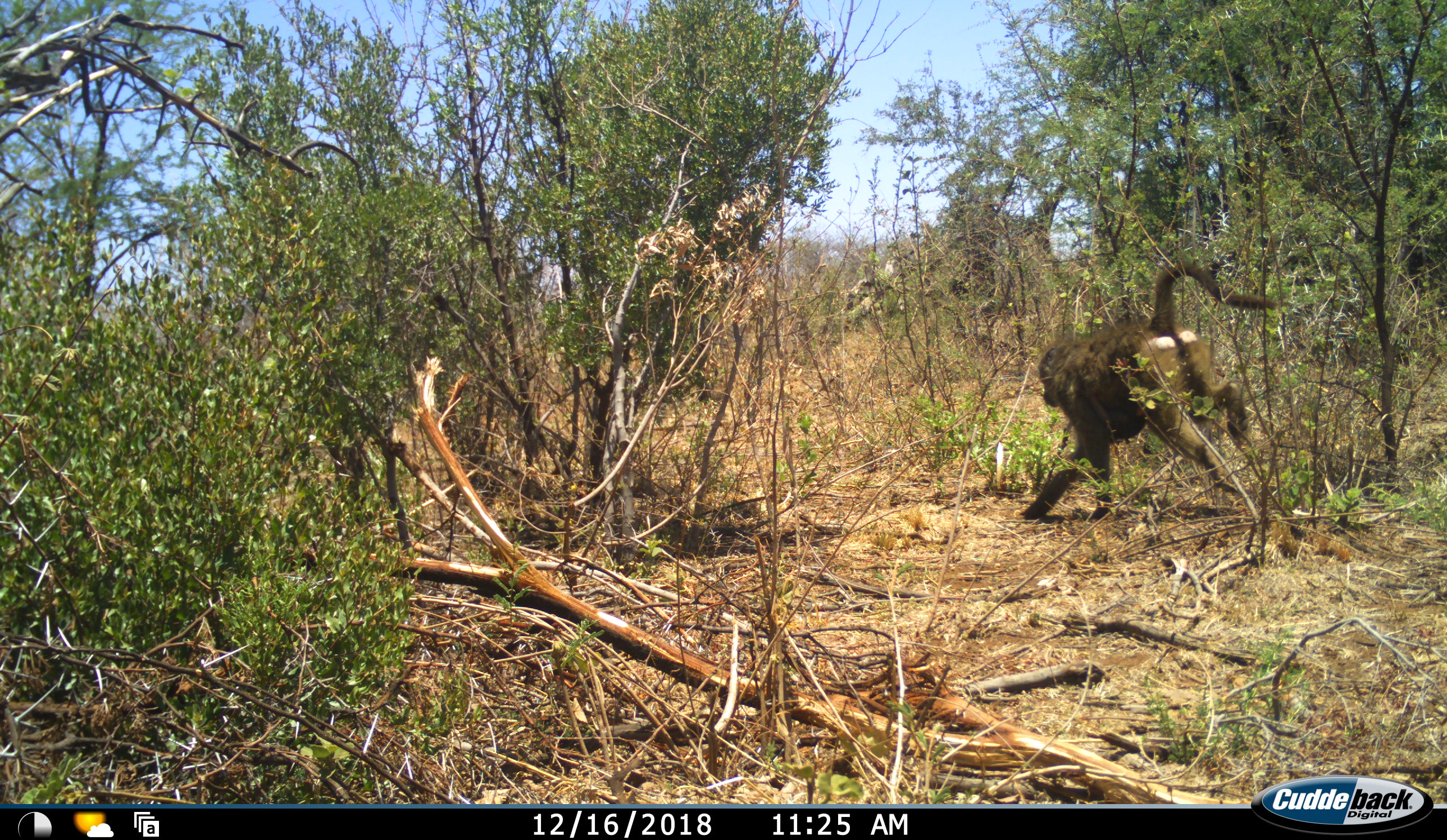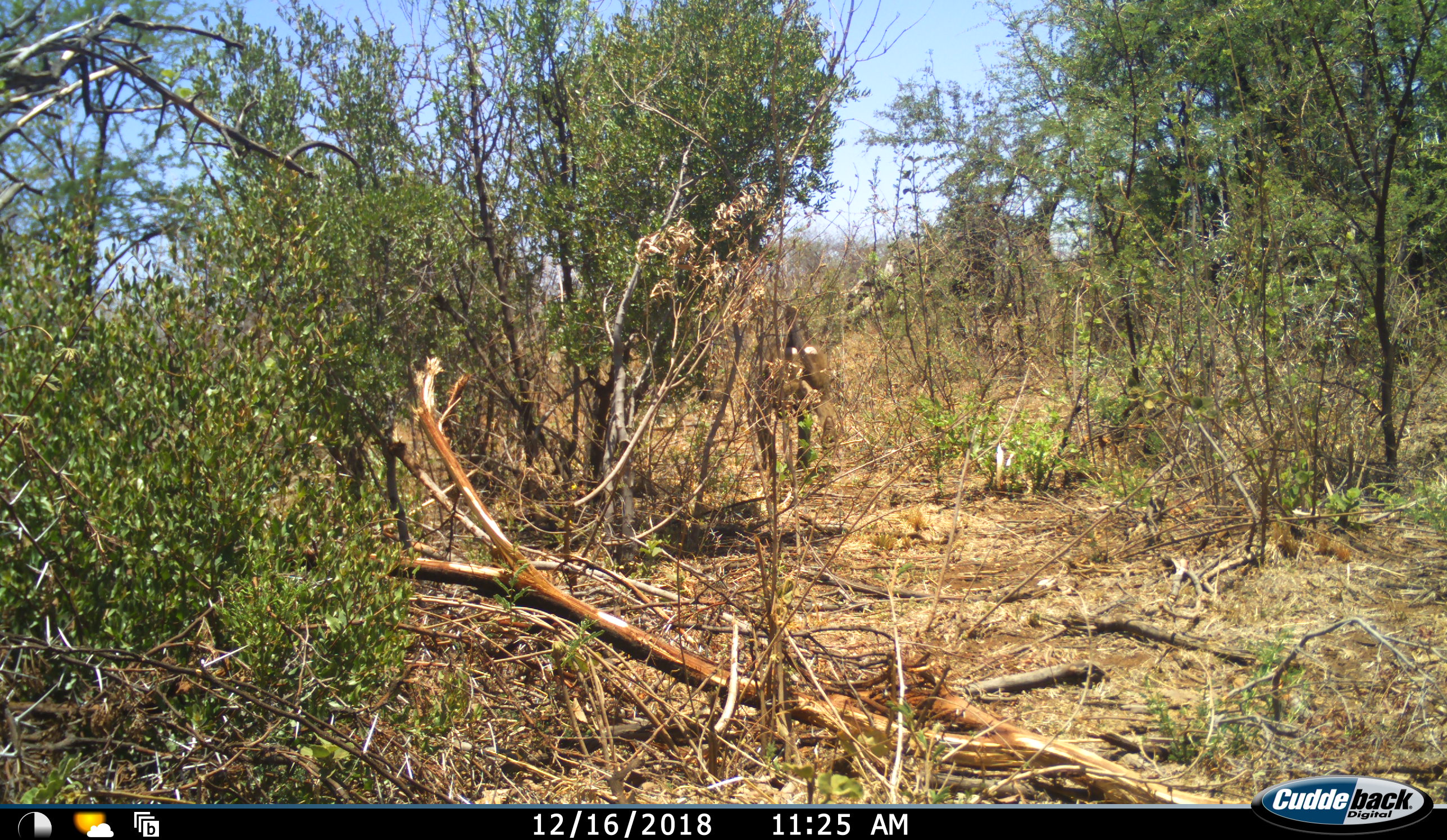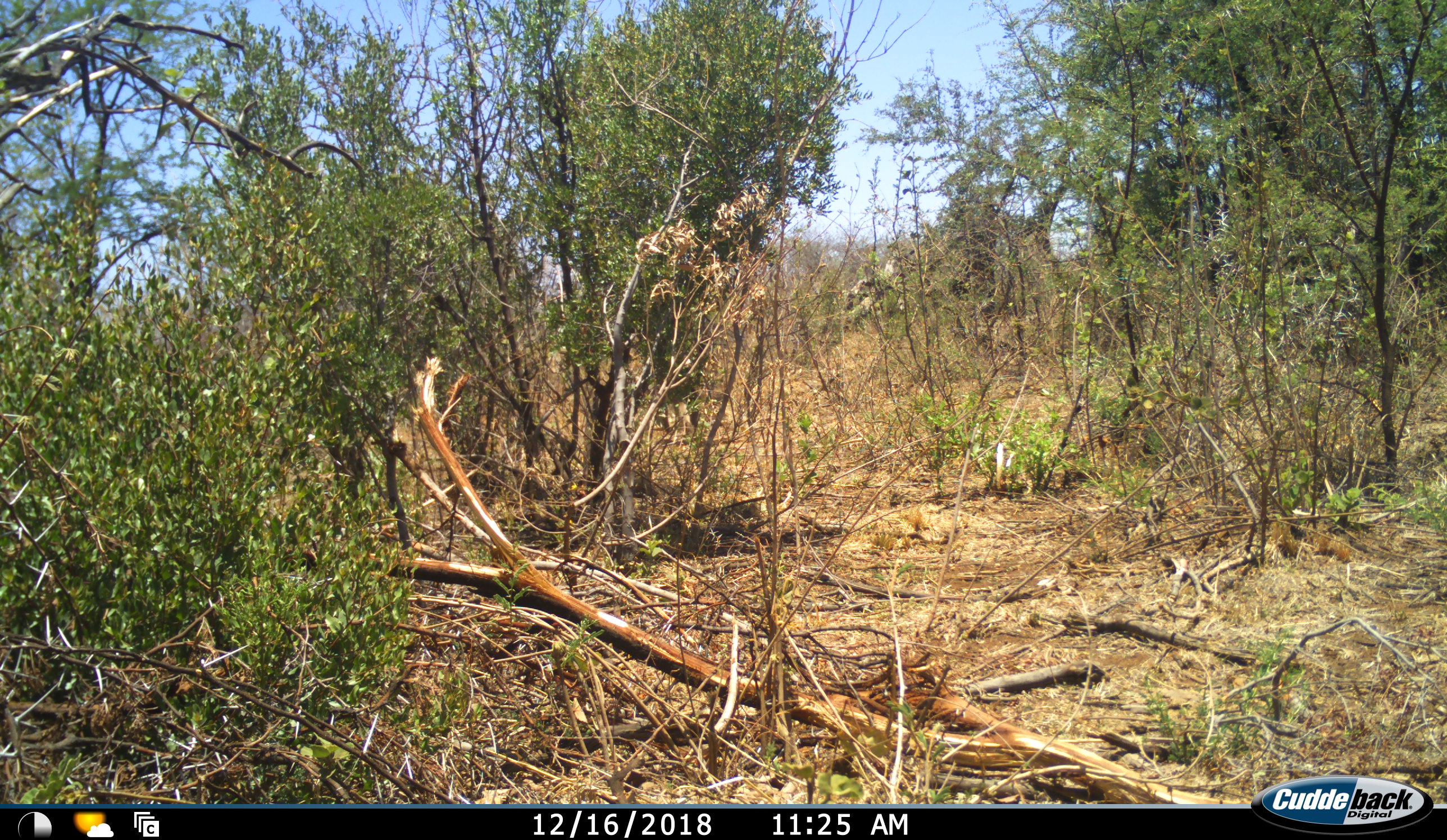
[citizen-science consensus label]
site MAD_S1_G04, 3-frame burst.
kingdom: Animalia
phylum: Chordata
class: Mammalia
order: Primates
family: Cercopithecidae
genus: Papio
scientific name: Papio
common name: baboon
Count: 1.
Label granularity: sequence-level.